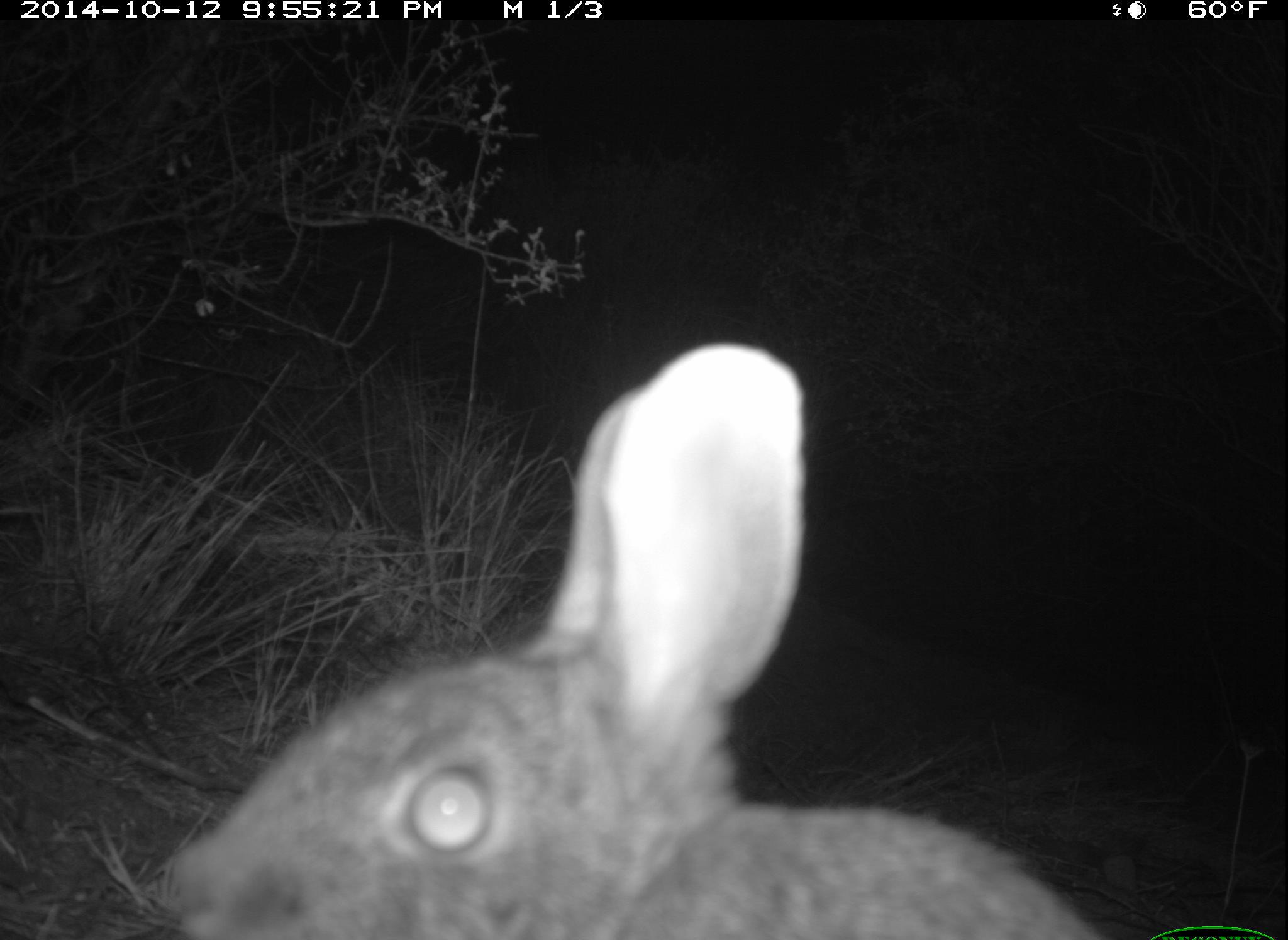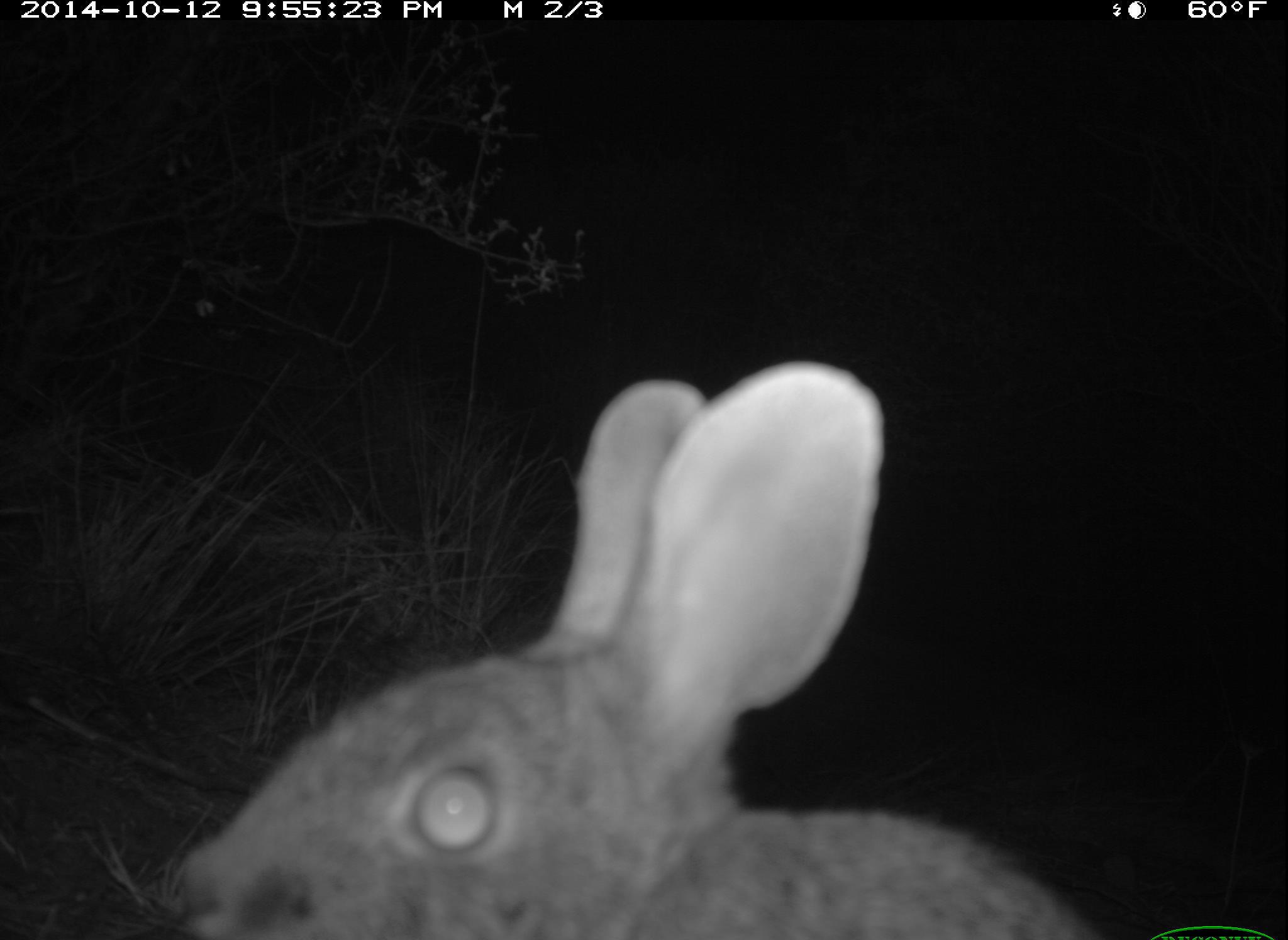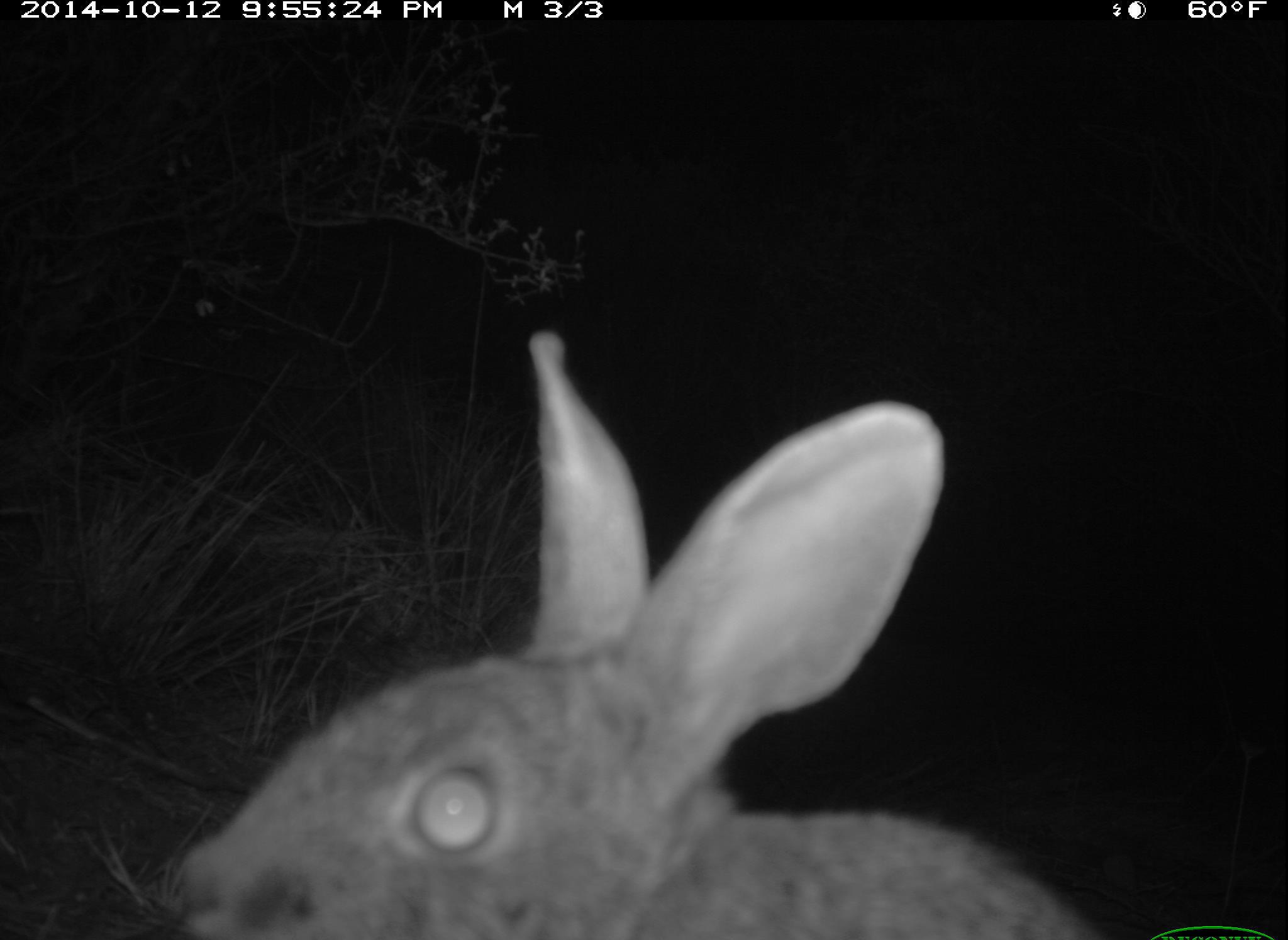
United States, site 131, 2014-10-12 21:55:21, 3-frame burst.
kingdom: Animalia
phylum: Chordata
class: Mammalia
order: Lagomorpha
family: Leporidae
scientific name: Leporidae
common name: rabbits and hares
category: rabbit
Rabbit (rabbits and hares) (Leporidae).